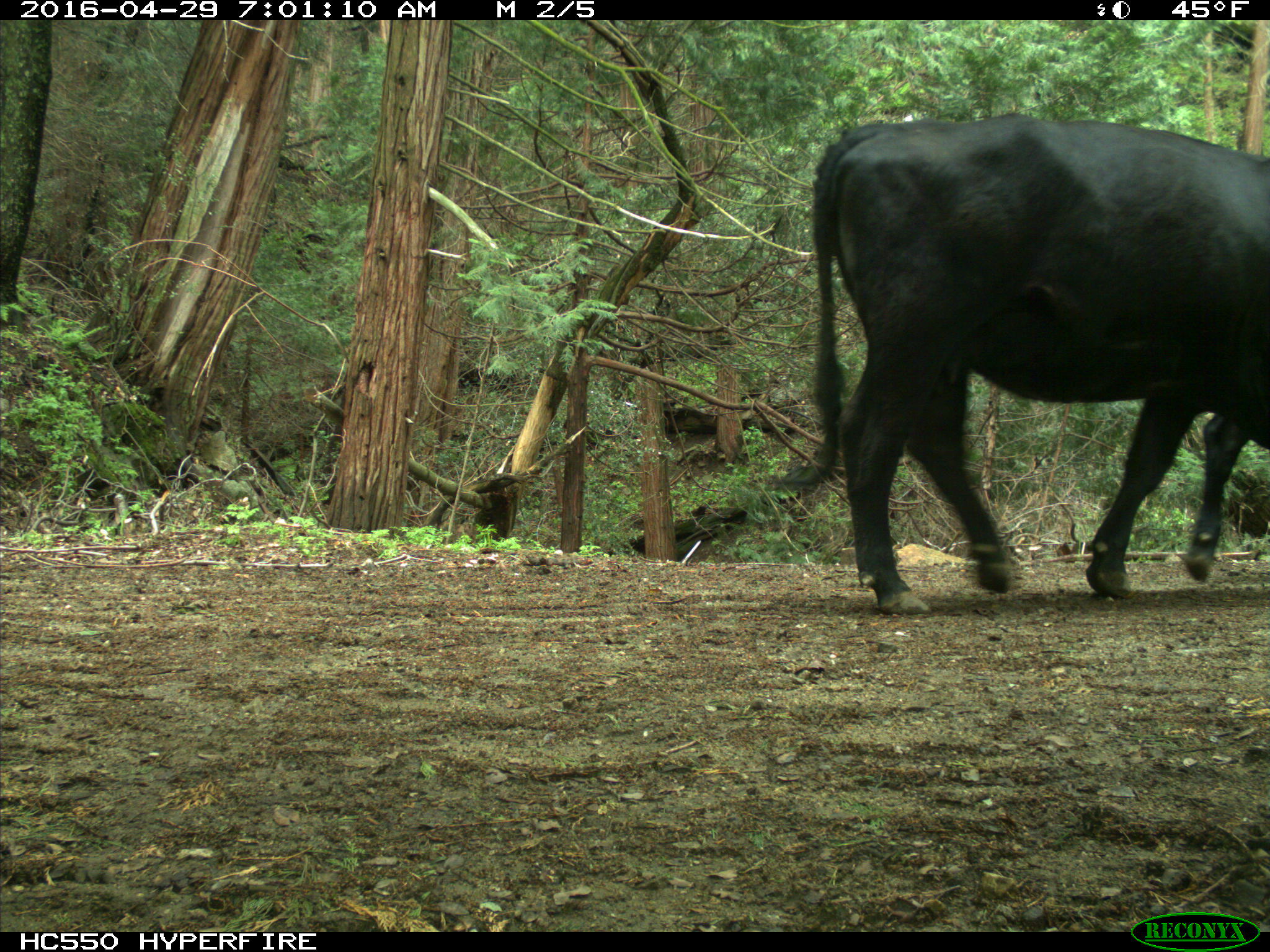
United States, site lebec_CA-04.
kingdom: Animalia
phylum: Chordata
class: Mammalia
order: Artiodactyla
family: Bovidae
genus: Bos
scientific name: Bos taurus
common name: domestic cow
Bos taurus (domestic cow).